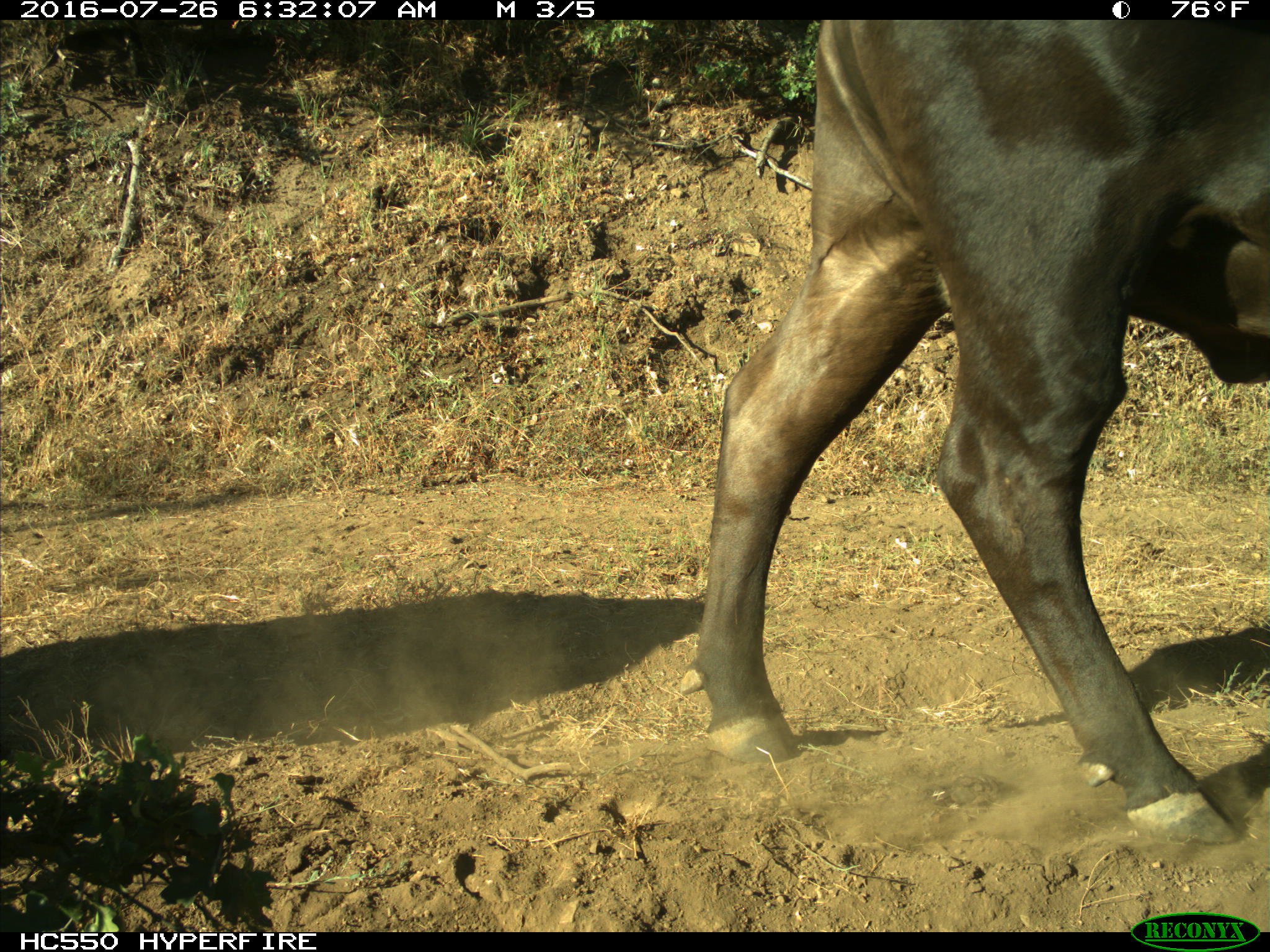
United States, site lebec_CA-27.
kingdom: Animalia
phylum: Chordata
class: Mammalia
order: Artiodactyla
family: Bovidae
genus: Bos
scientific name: Bos taurus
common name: domestic cow